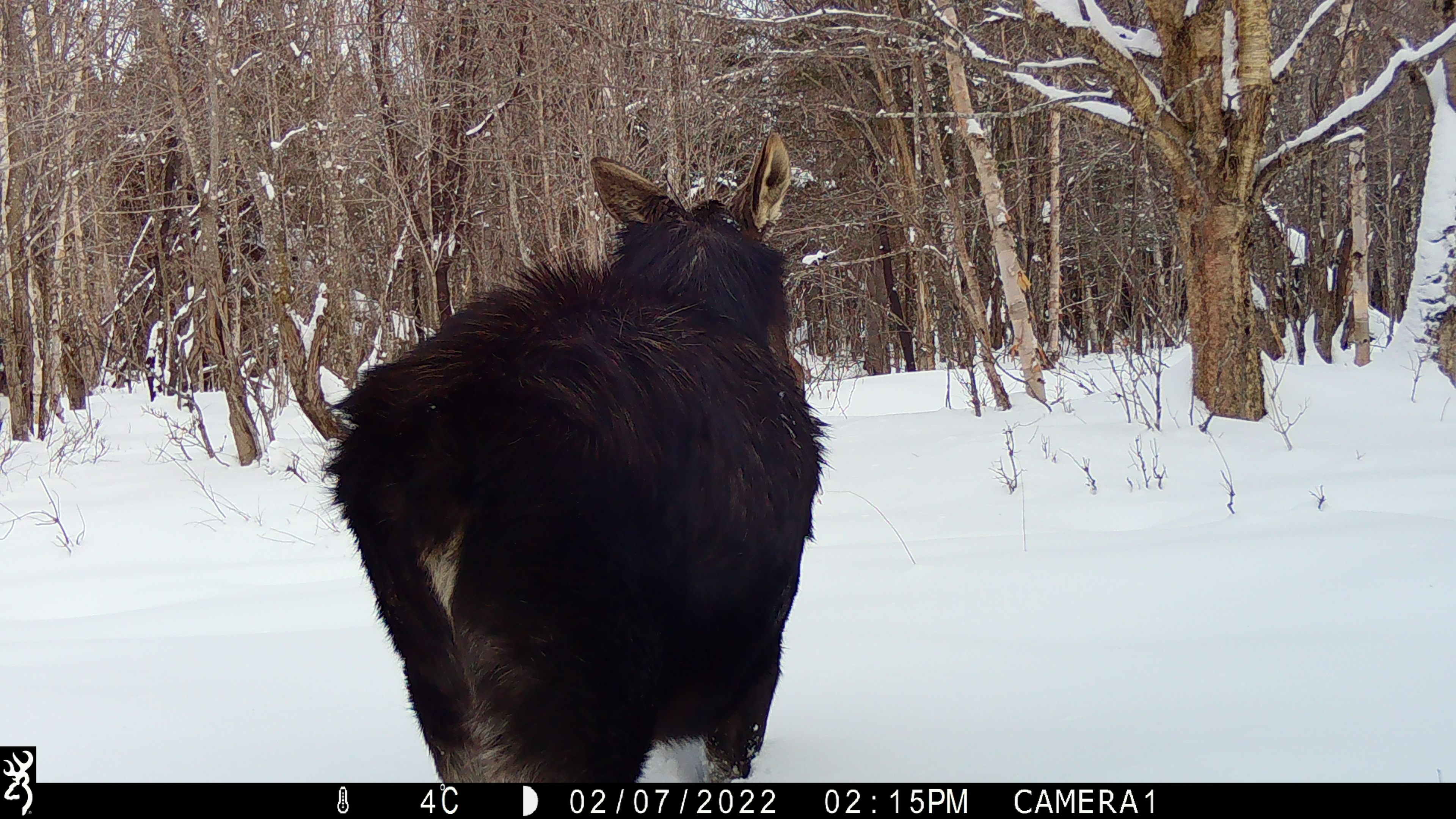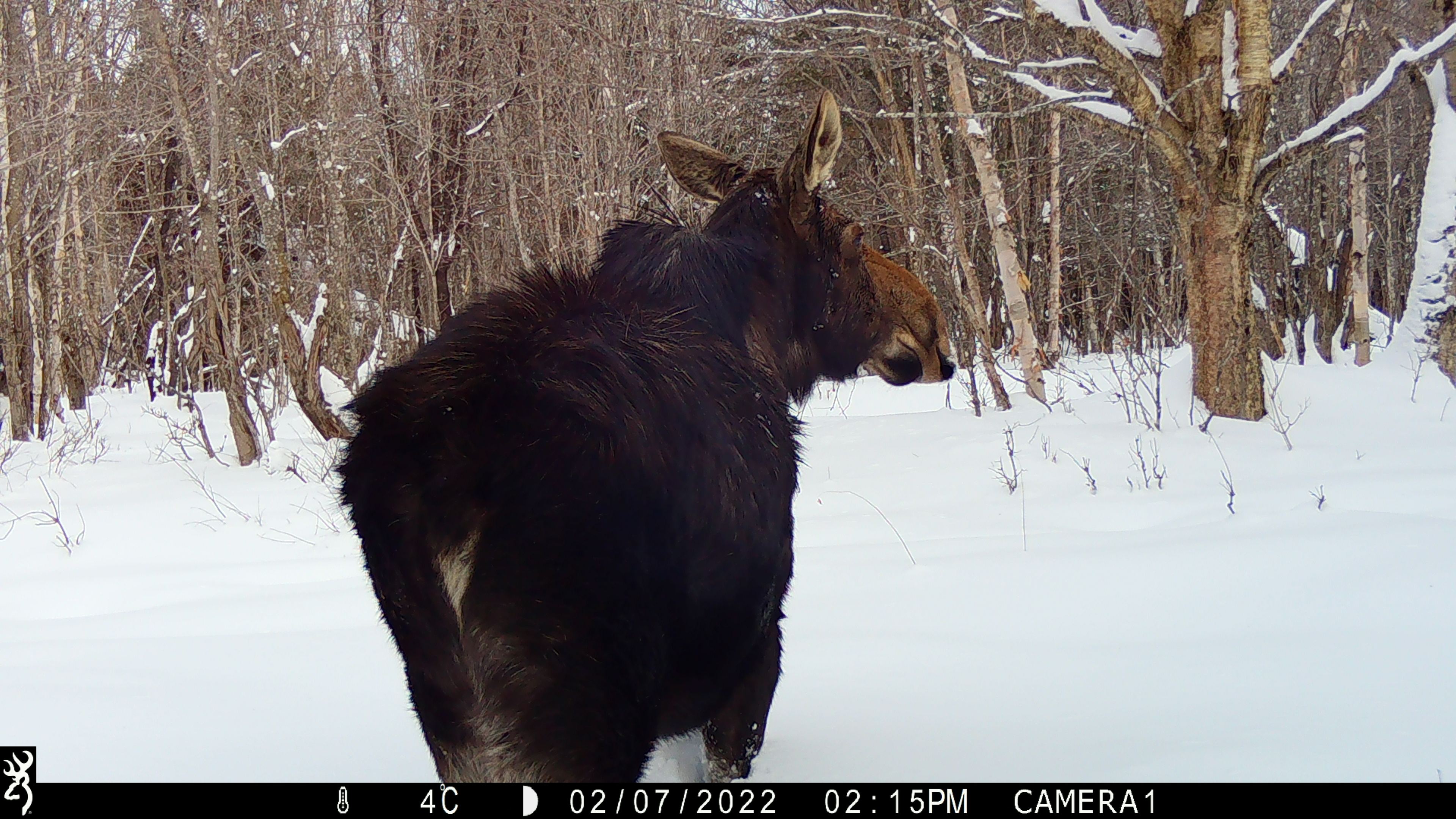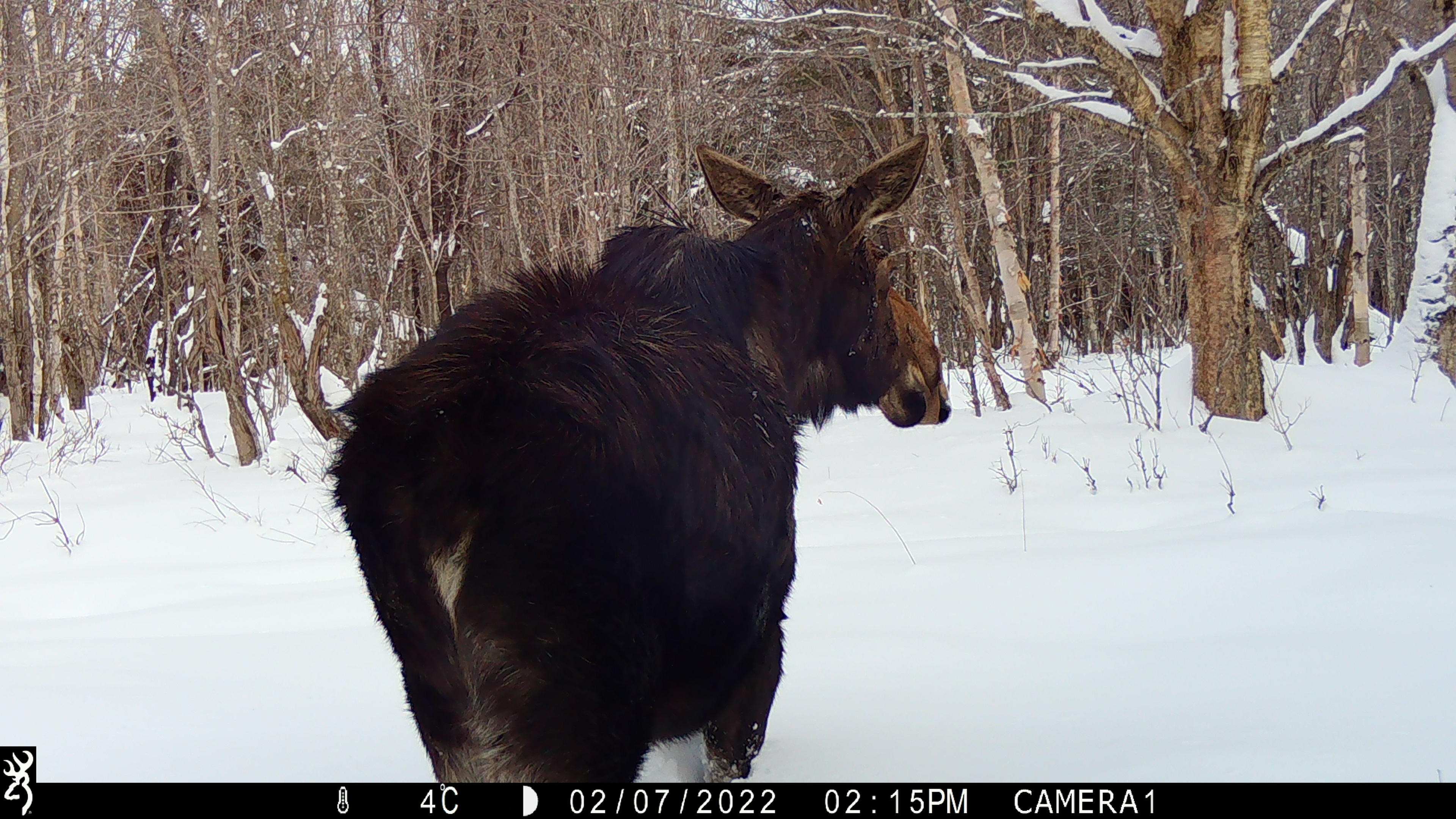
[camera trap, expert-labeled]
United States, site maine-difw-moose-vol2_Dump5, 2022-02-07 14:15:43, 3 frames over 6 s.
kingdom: Animalia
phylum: Chordata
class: Mammalia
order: Artiodactyla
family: Cervidae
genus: Alces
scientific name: Alces alces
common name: moose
Moose (Alces alces).